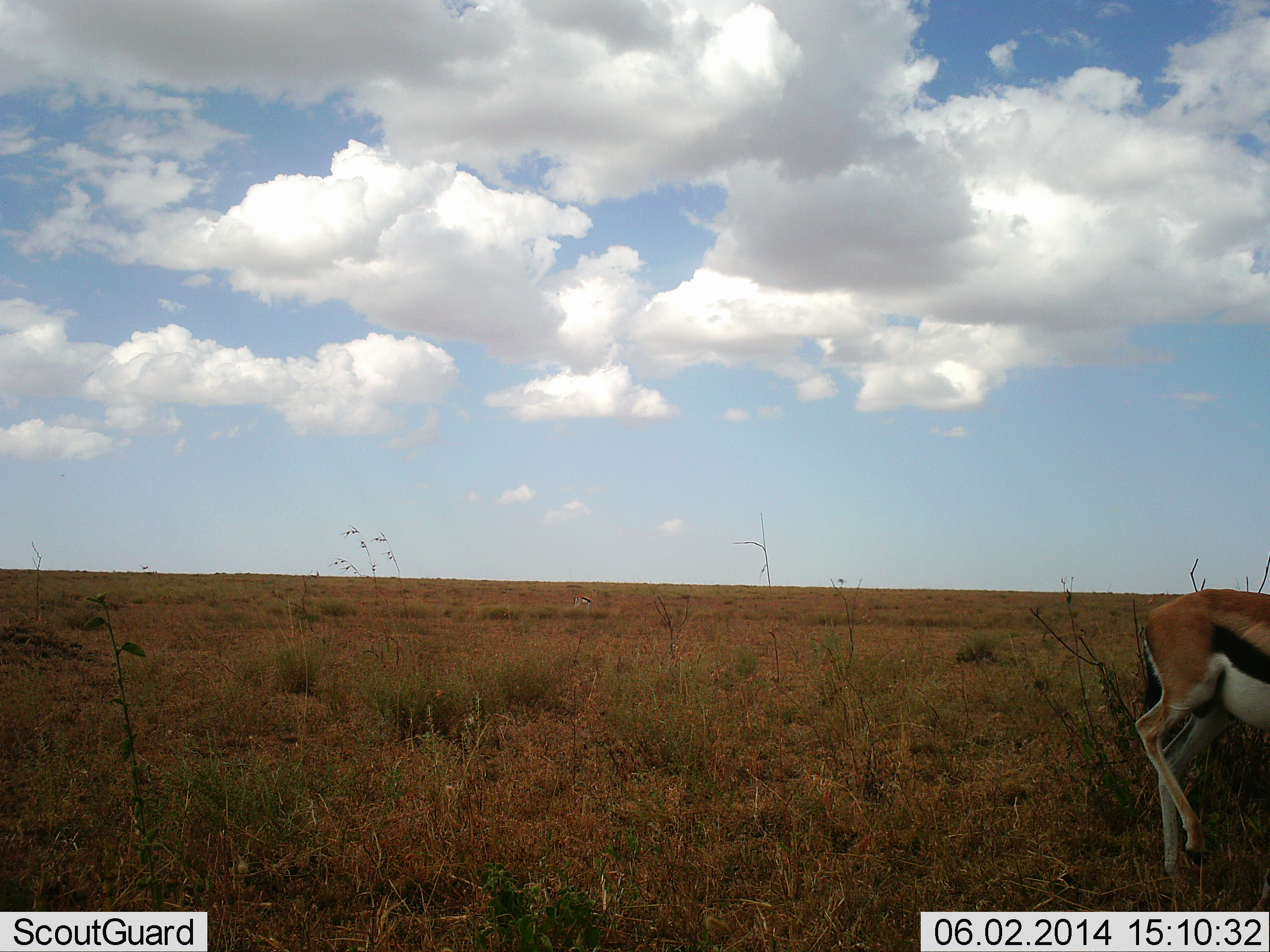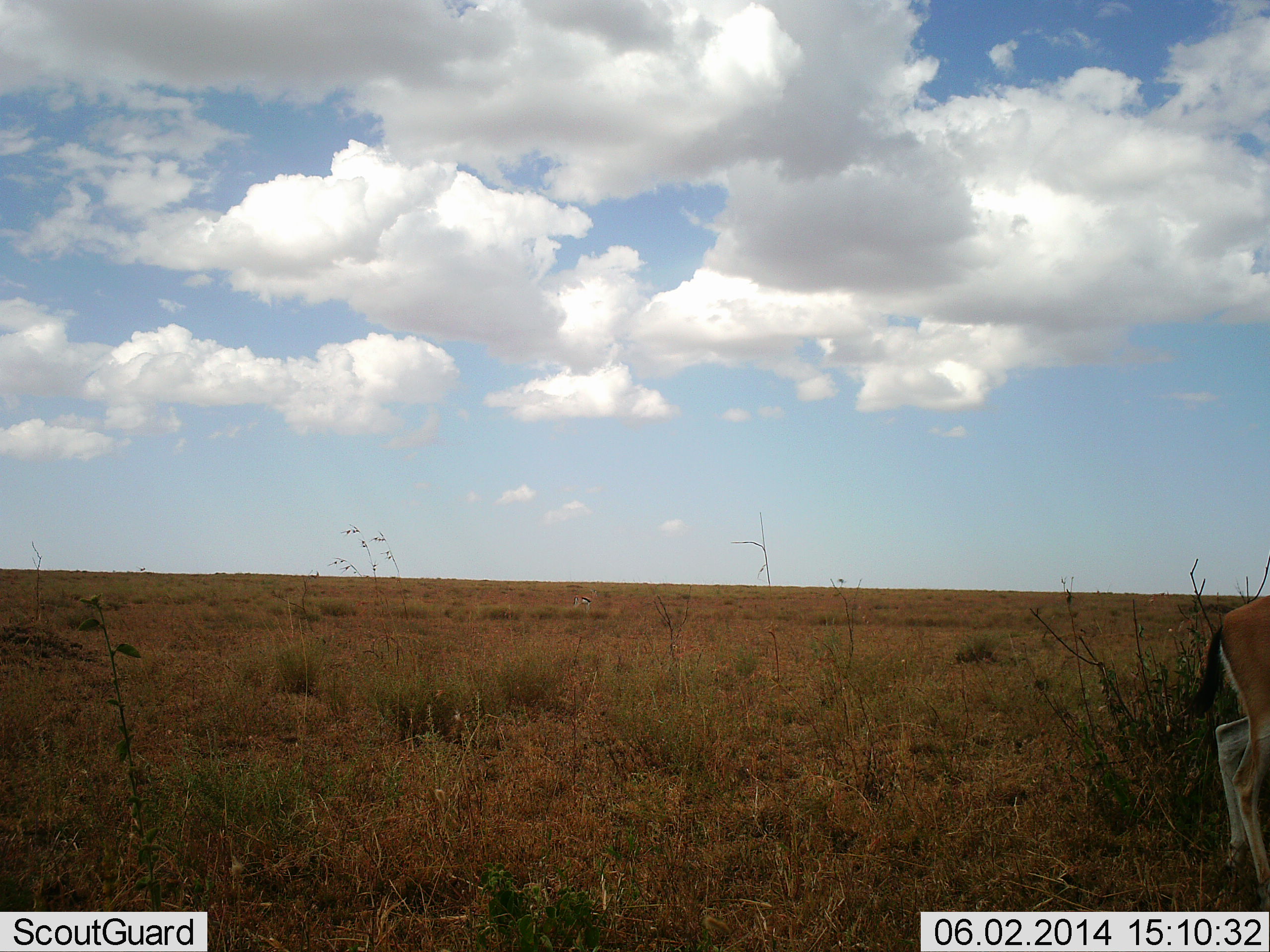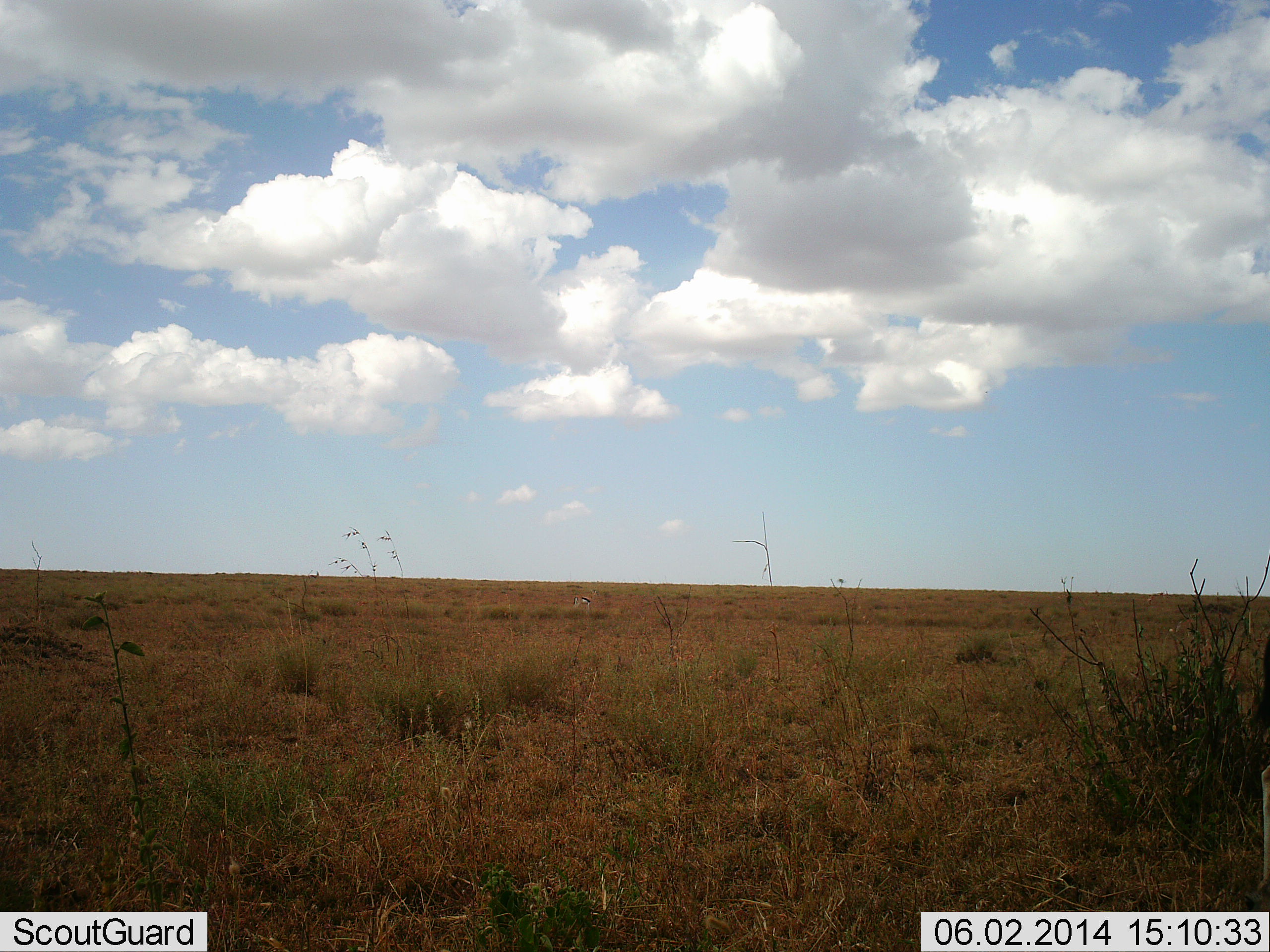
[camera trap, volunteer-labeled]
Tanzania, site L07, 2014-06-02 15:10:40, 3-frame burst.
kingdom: Animalia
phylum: Chordata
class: Mammalia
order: Artiodactyla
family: Bovidae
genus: Eudorcas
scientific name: Eudorcas thomsonii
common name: thomson's gazelle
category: gazellethomsons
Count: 1.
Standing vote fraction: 10%.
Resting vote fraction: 0%.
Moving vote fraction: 100%.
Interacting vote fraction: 0%.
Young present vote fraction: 0%.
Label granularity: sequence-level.